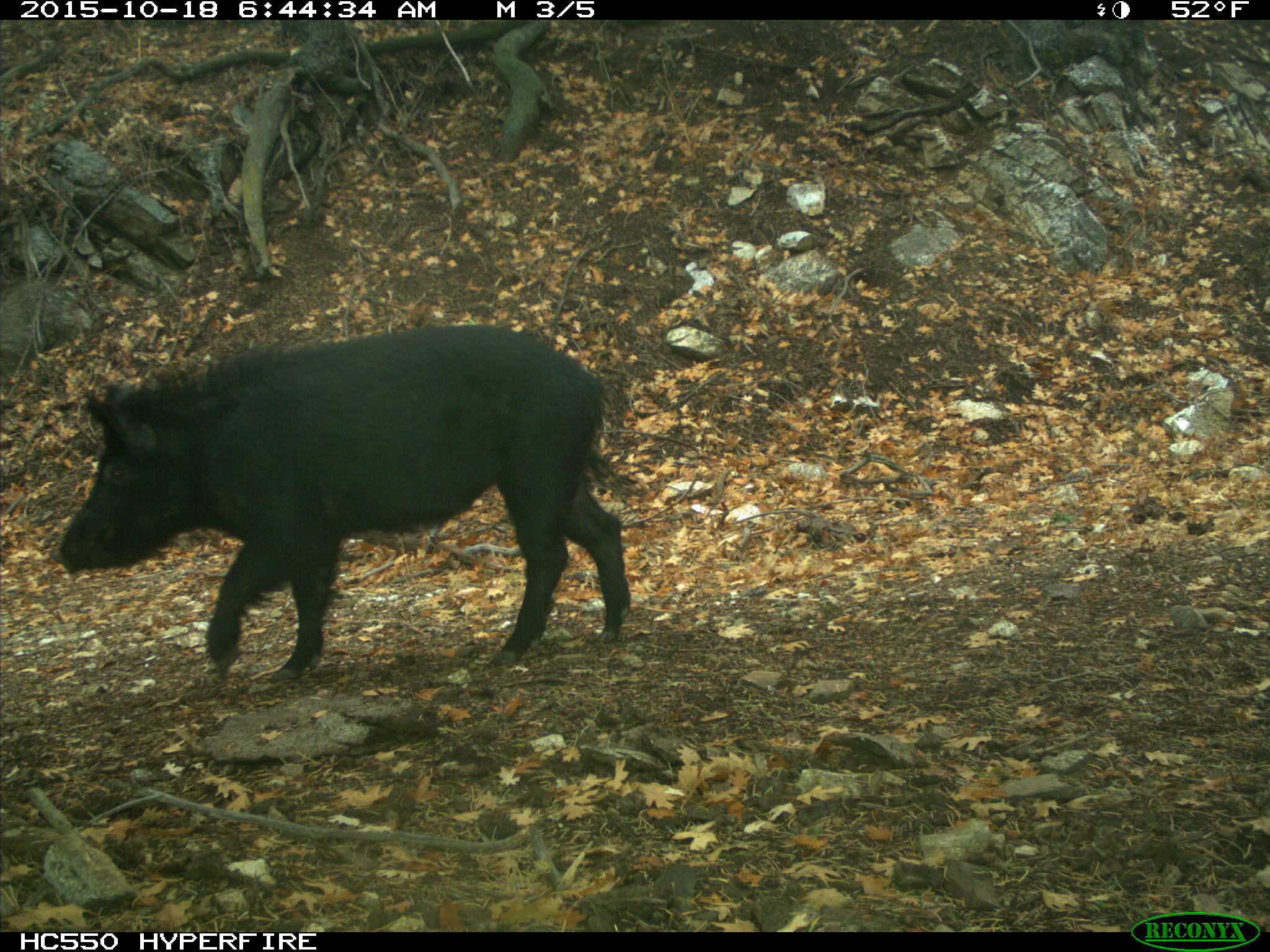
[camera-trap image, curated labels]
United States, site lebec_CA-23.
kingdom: Animalia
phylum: Chordata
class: Mammalia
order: Artiodactyla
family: Suidae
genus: Sus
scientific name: Sus scrofa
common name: wild boar